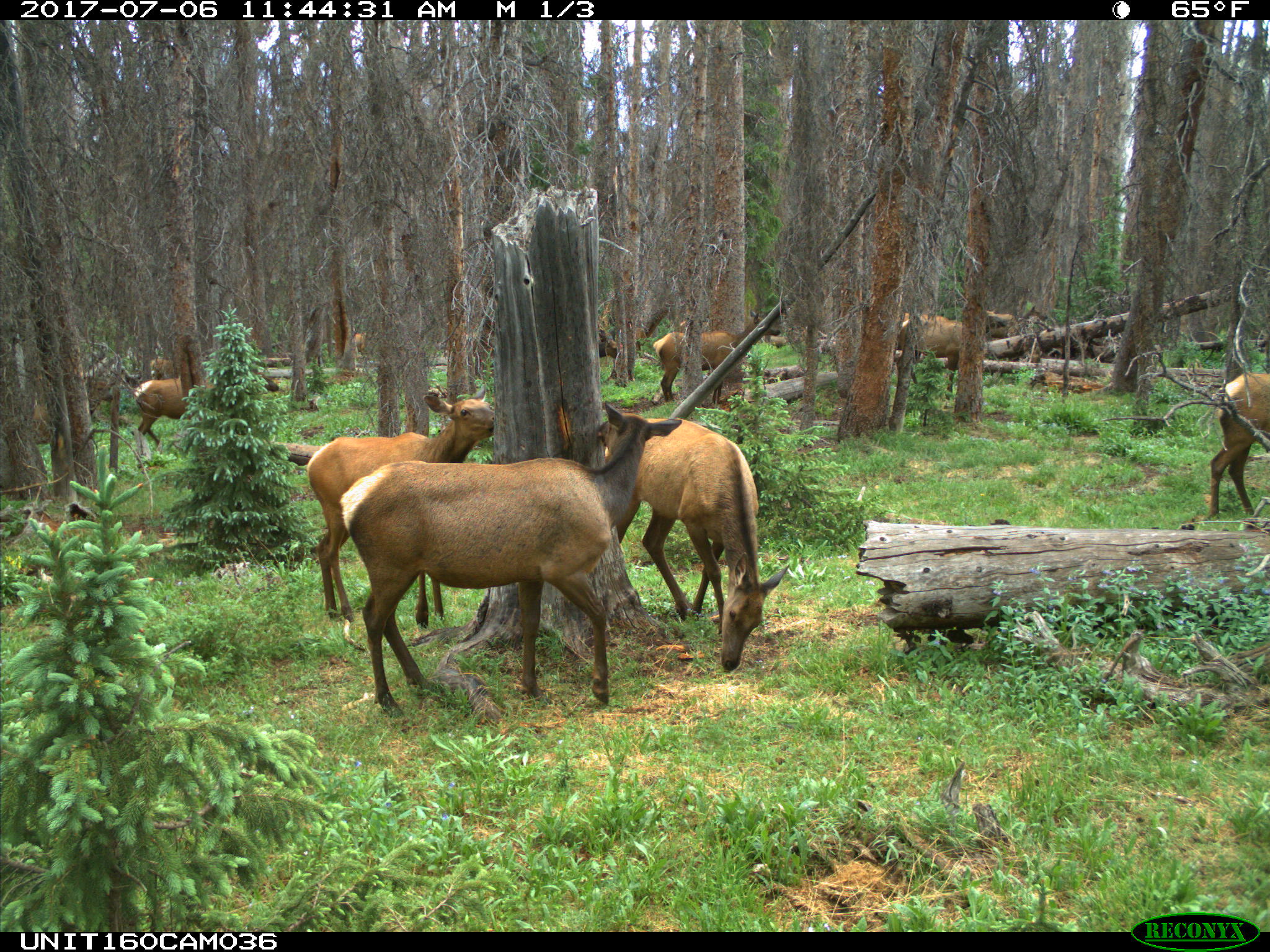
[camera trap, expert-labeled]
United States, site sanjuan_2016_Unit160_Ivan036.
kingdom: Animalia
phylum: Chordata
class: Mammalia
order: Artiodactyla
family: Cervidae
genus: Cervus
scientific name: Cervus elaphus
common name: red deer